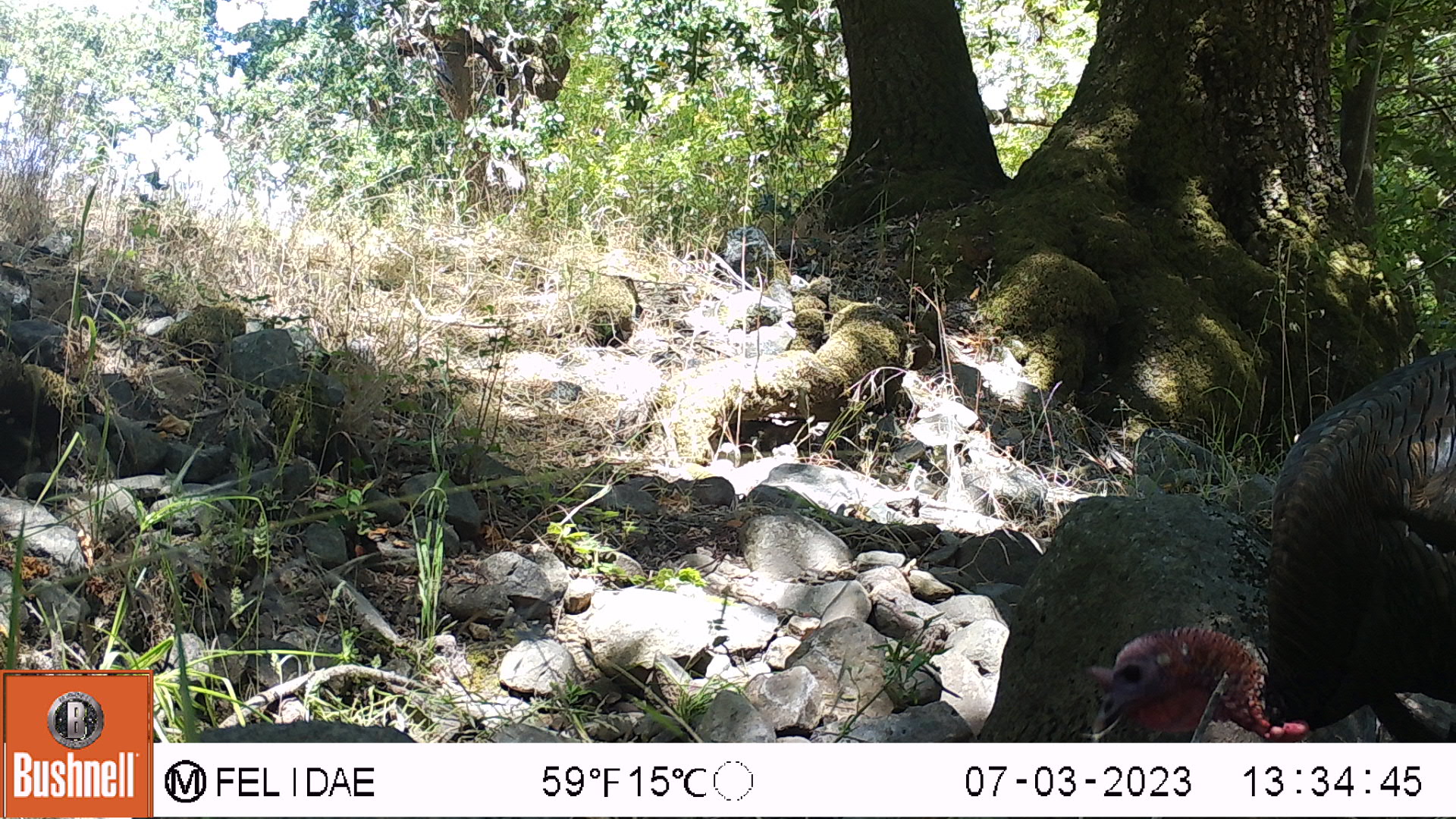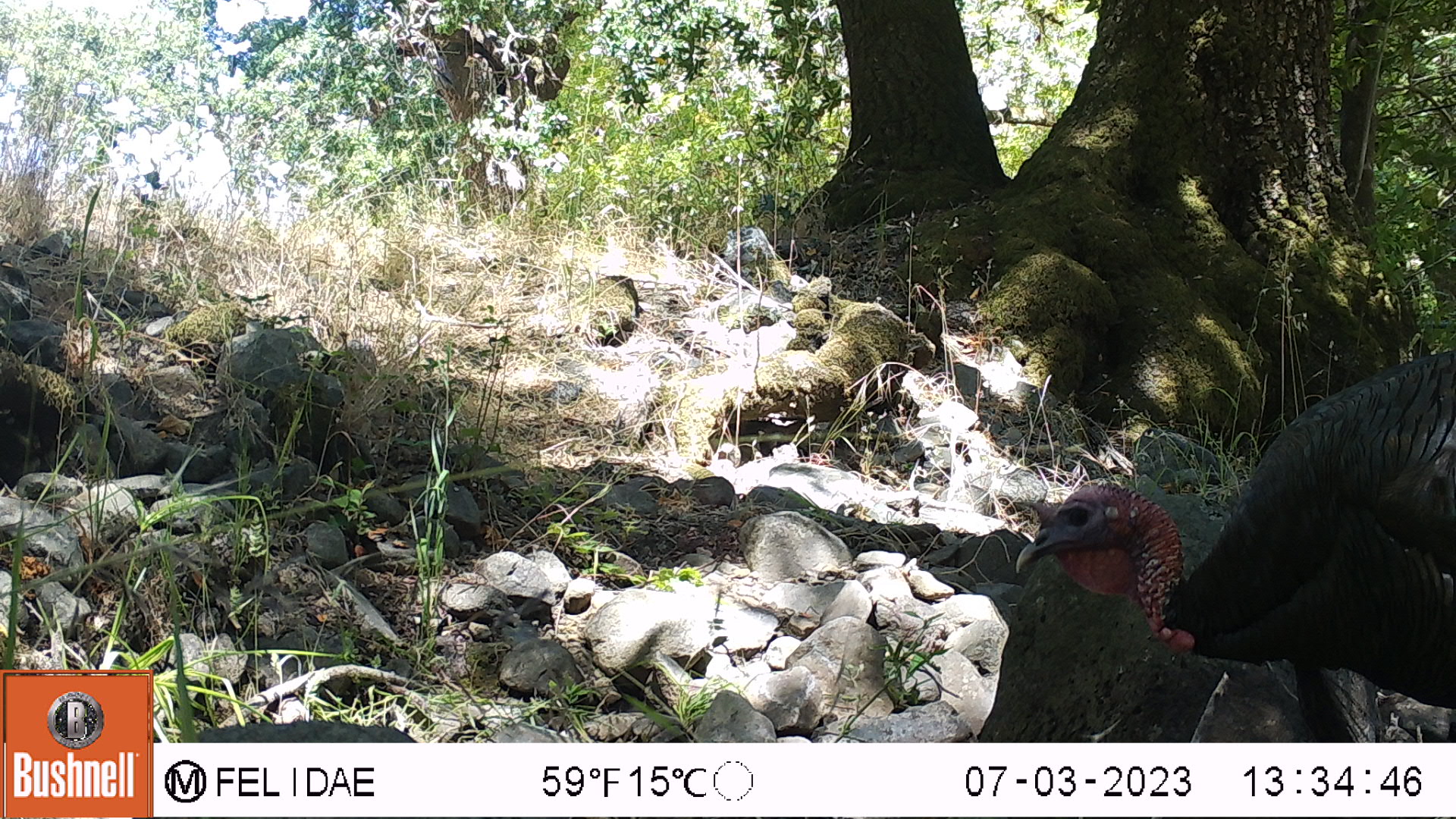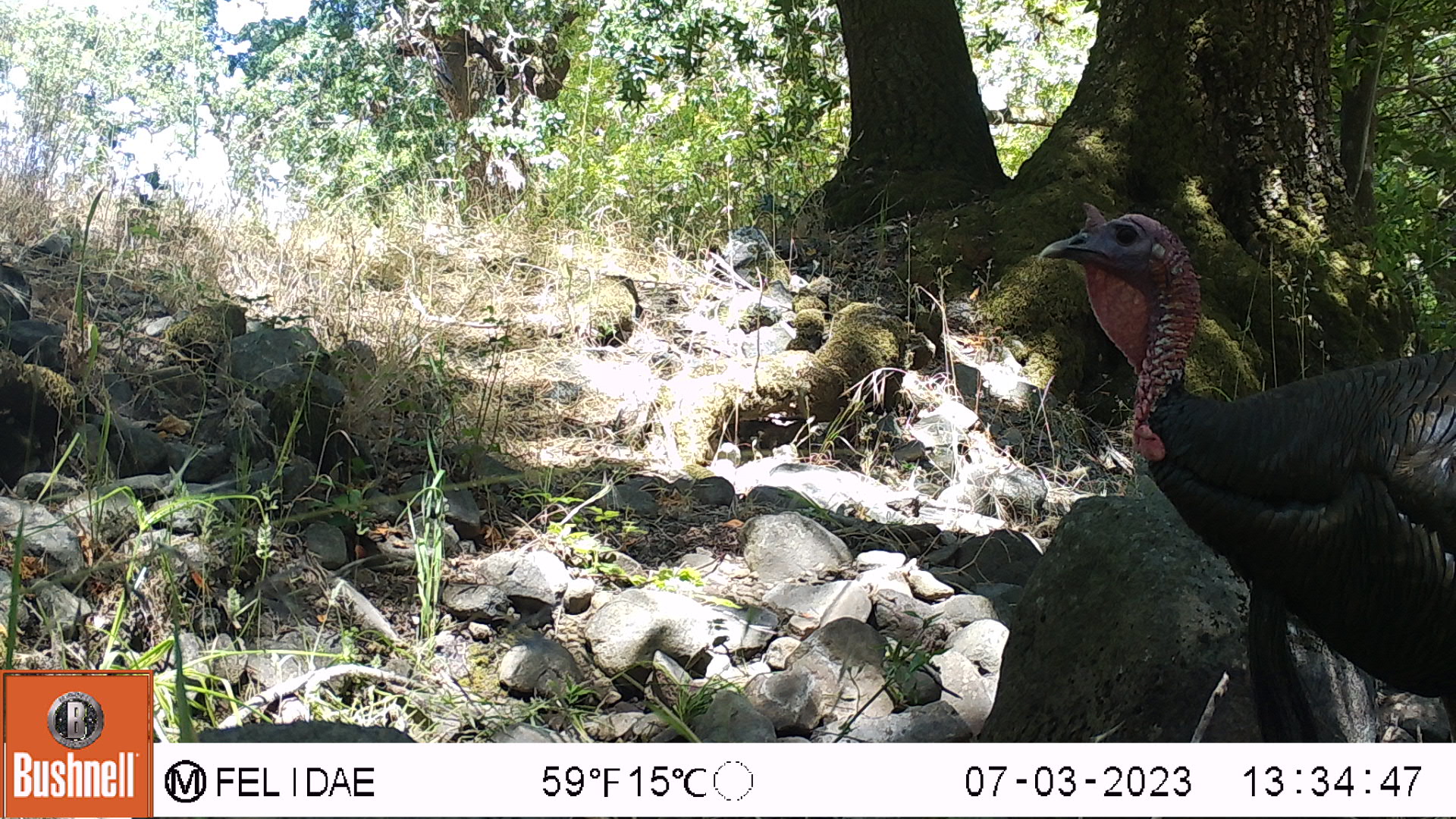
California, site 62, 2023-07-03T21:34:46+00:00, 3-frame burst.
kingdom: Animalia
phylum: Chordata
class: Aves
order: Galliformes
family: Phasianidae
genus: Meleagris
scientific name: Meleagris gallopavo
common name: turkey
Turkey (Meleagris gallopavo).